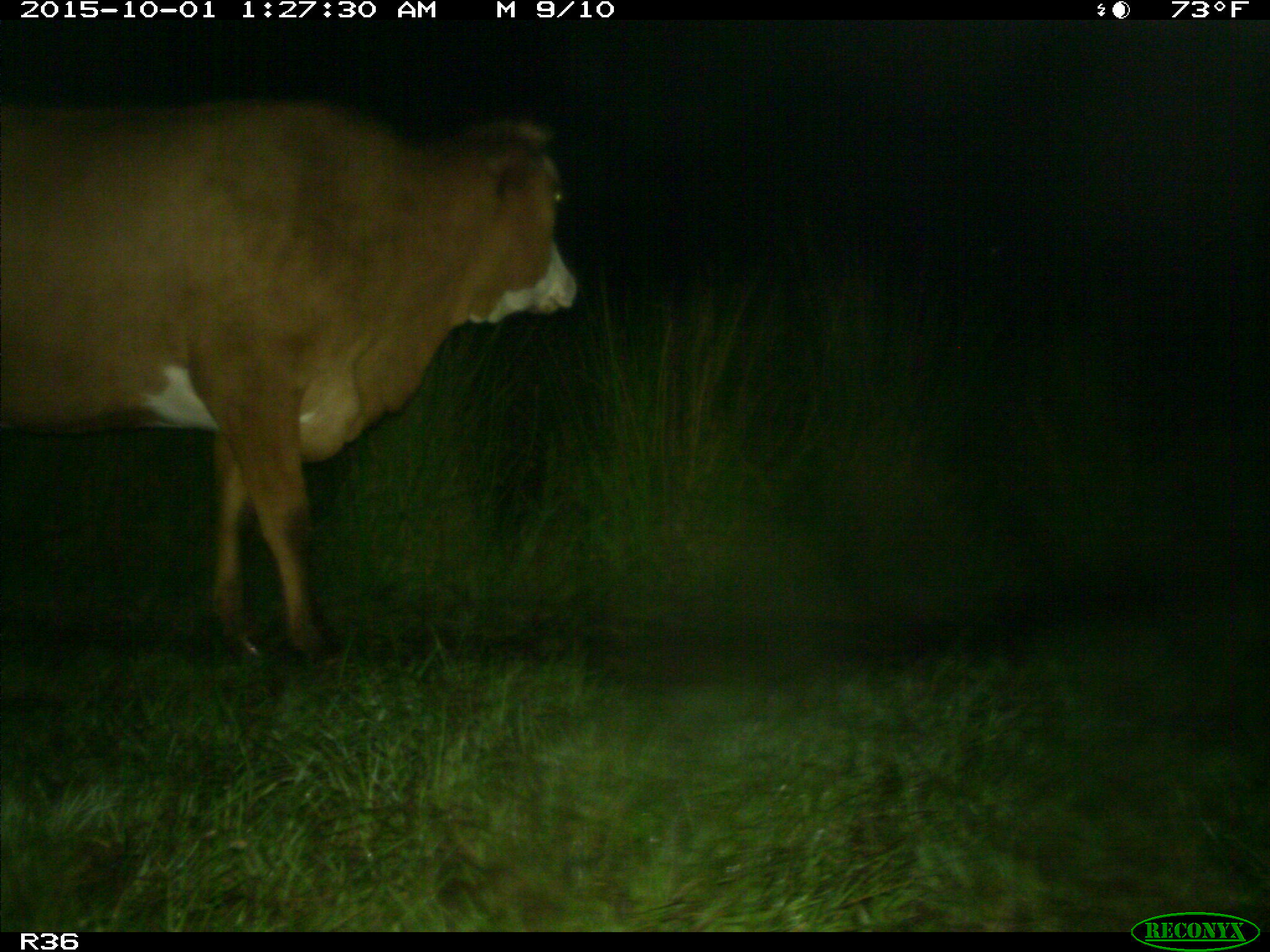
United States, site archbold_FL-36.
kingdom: Animalia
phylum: Chordata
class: Mammalia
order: Artiodactyla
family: Bovidae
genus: Bos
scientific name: Bos taurus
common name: domestic cow